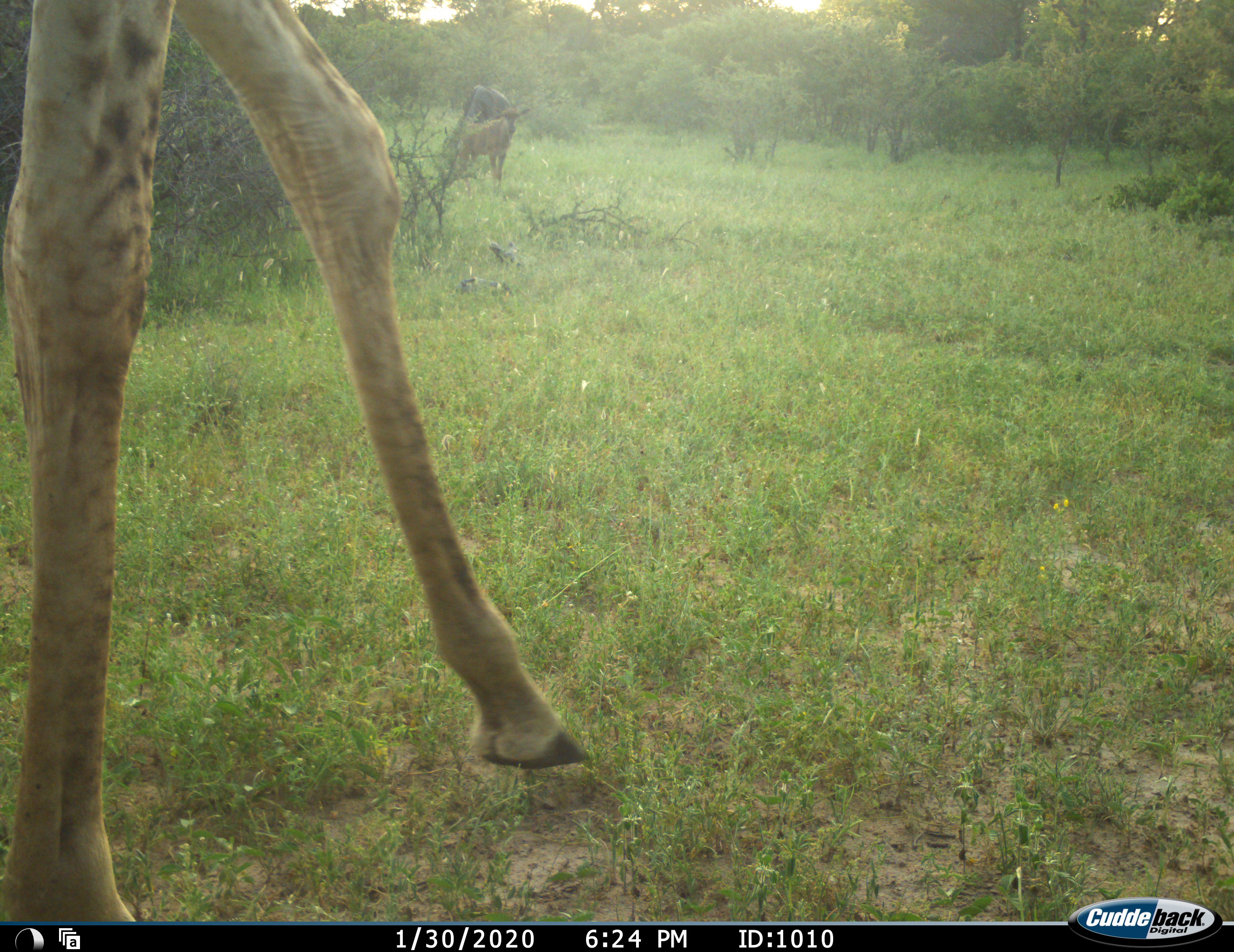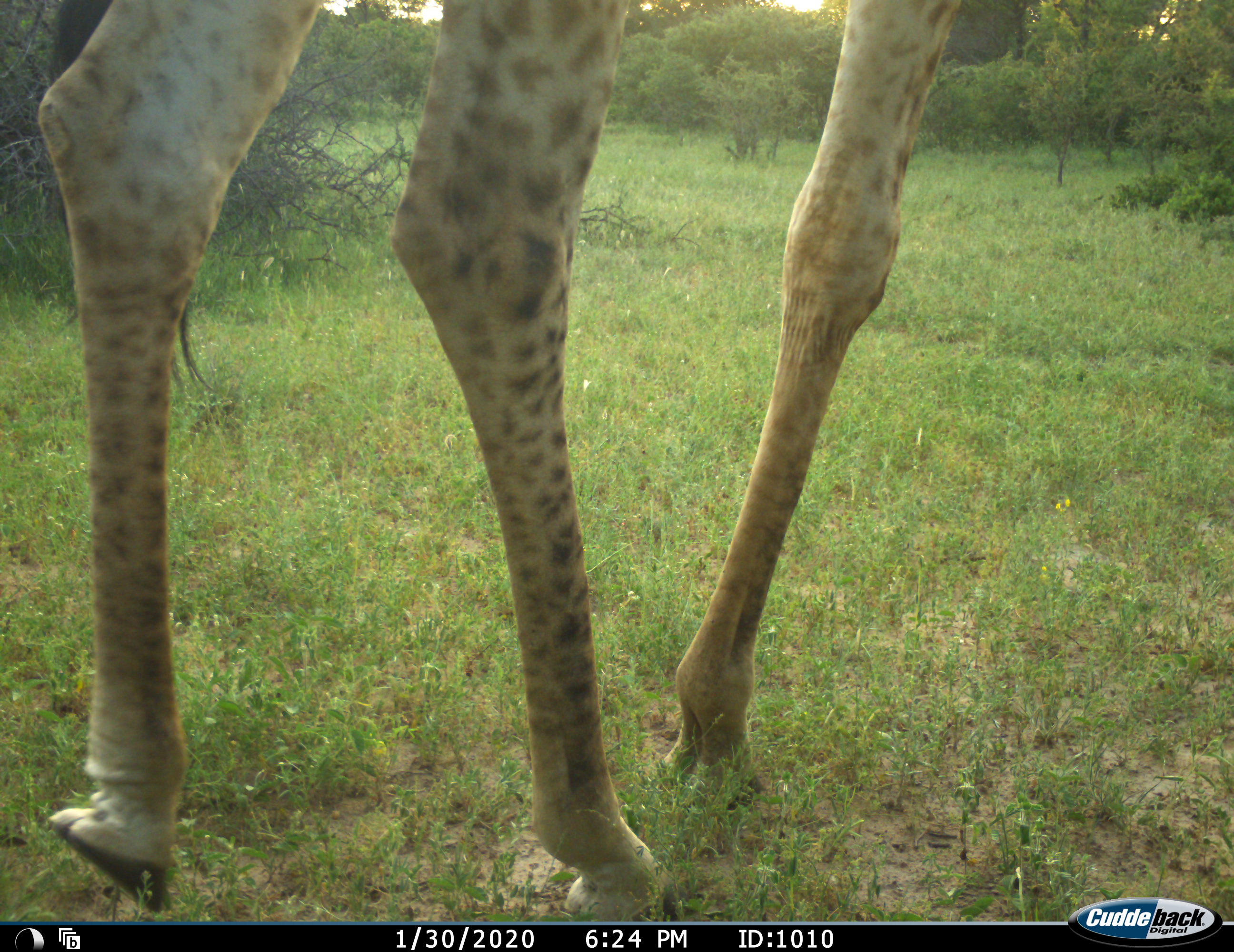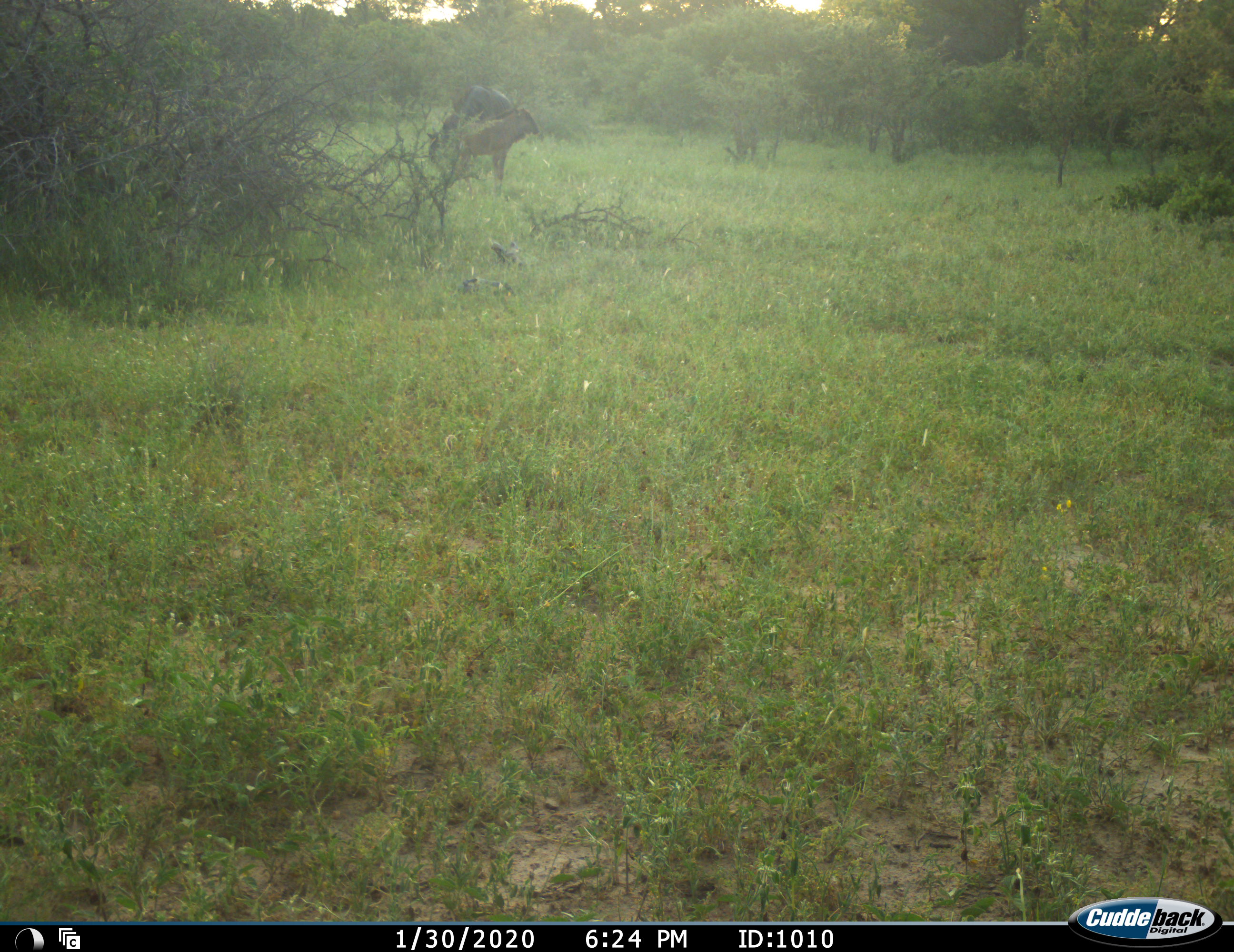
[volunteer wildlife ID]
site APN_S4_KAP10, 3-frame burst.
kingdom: Animalia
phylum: Chordata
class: Mammalia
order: Artiodactyla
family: Giraffidae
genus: Giraffa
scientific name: Giraffa camelopardalis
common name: giraffe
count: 1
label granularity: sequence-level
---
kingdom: Animalia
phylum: Chordata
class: Mammalia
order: Artiodactyla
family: Bovidae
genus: Connochaetes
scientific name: Connochaetes taurinus taurinus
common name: blue wildebeest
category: wildebeestblue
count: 2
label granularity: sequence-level